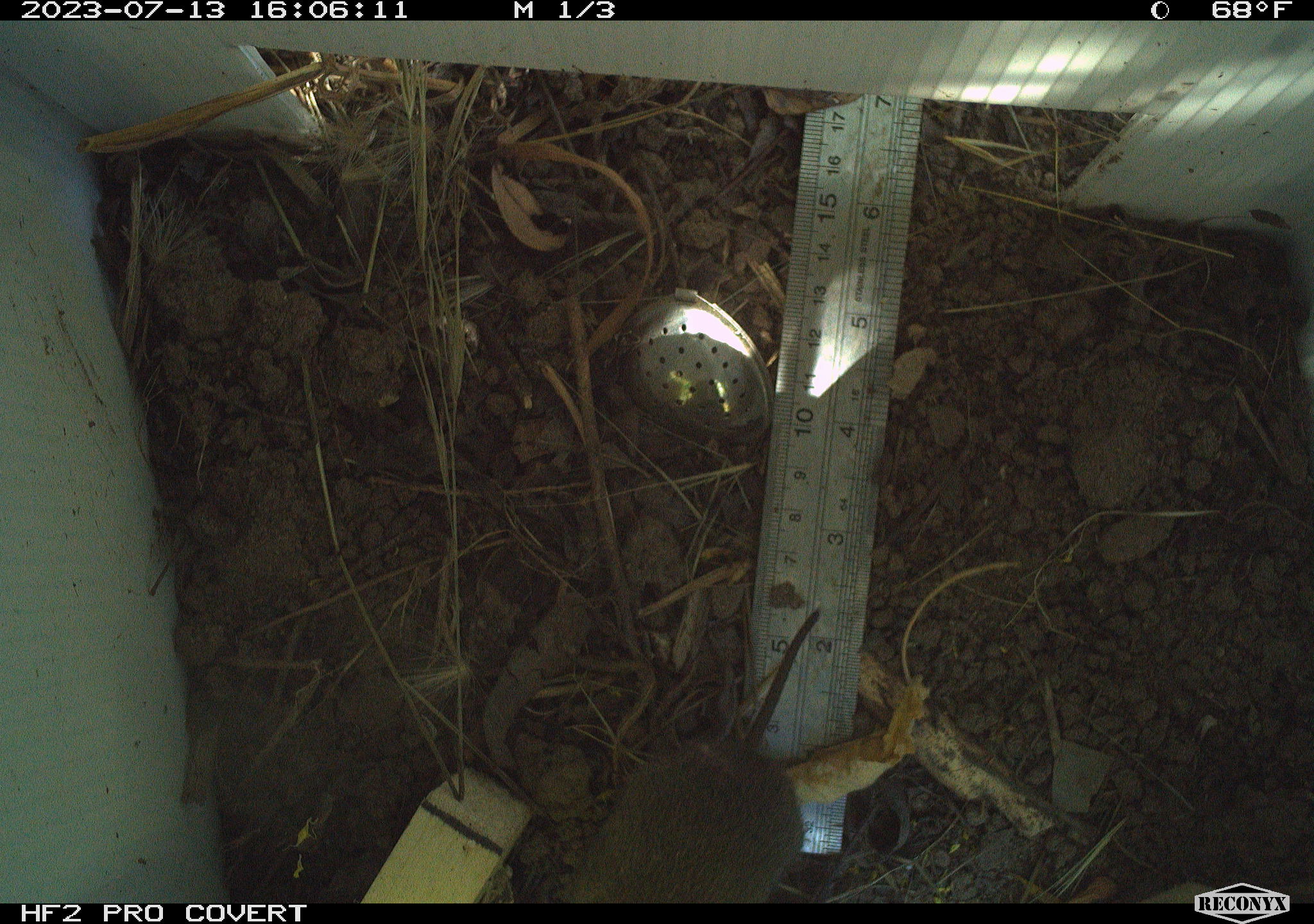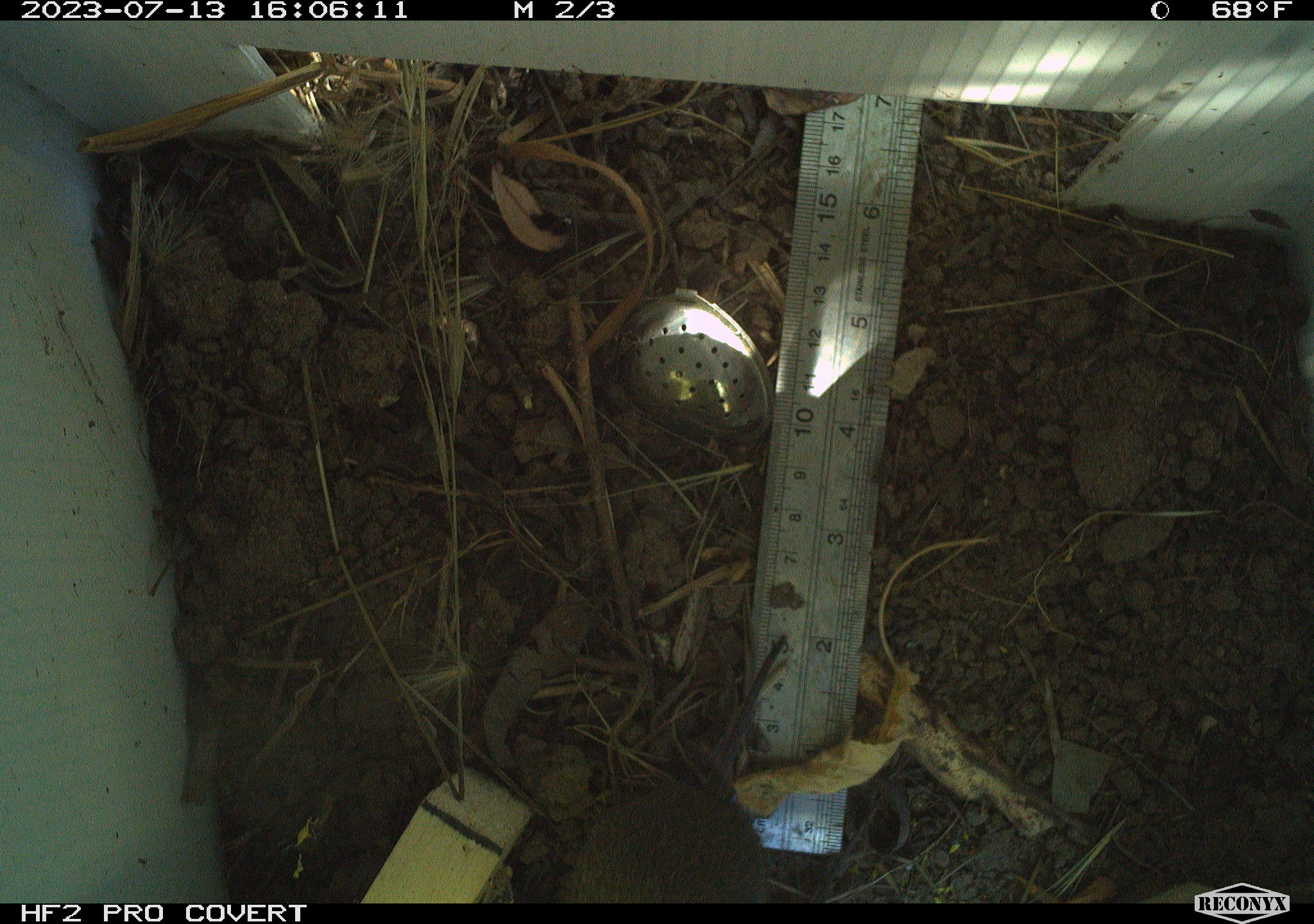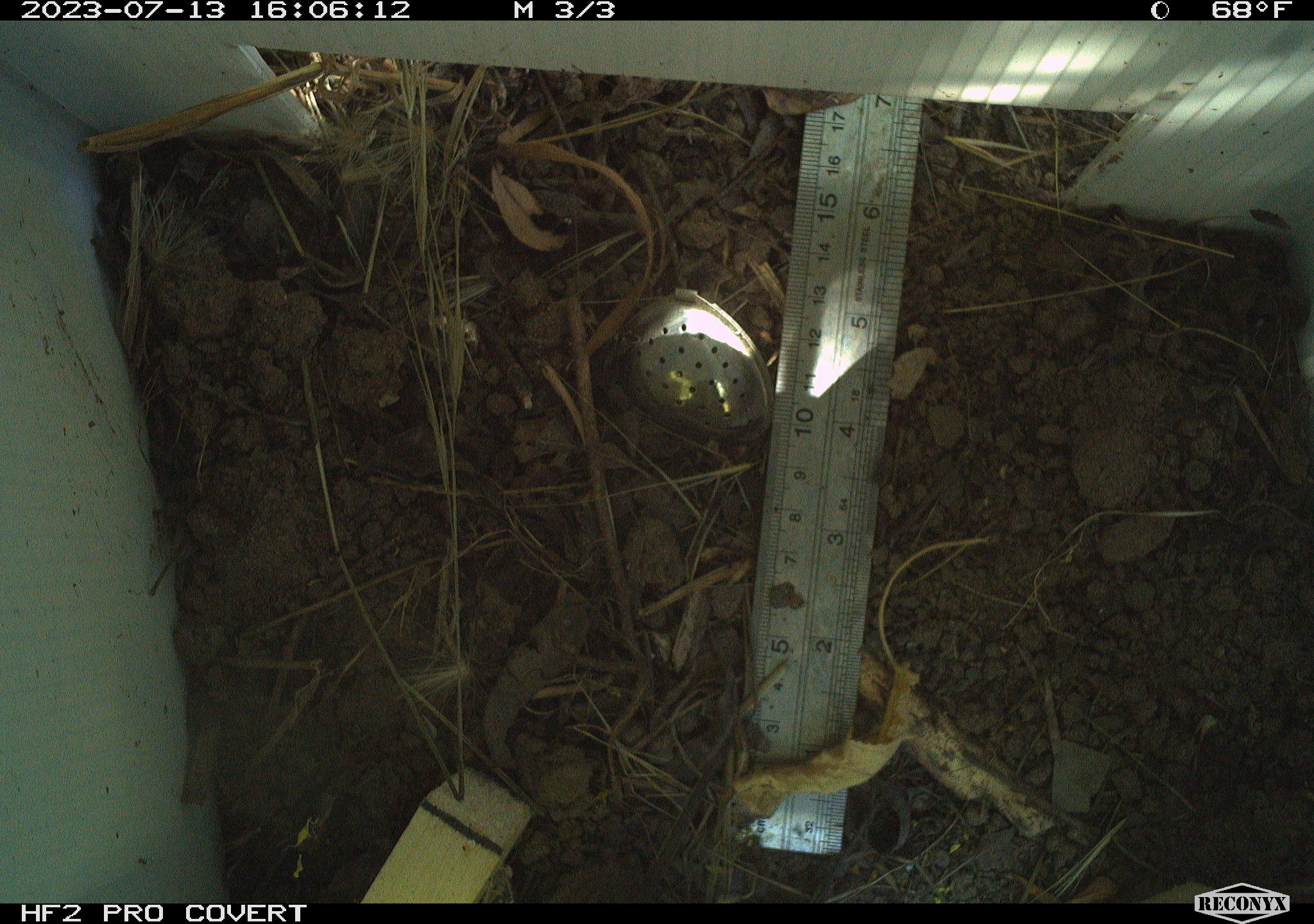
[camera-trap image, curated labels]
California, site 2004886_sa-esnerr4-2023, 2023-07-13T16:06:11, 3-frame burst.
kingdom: Animalia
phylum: Chordata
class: Mammalia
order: Rodentia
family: Cricetidae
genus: Microtus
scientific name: Microtus californicus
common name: california vole